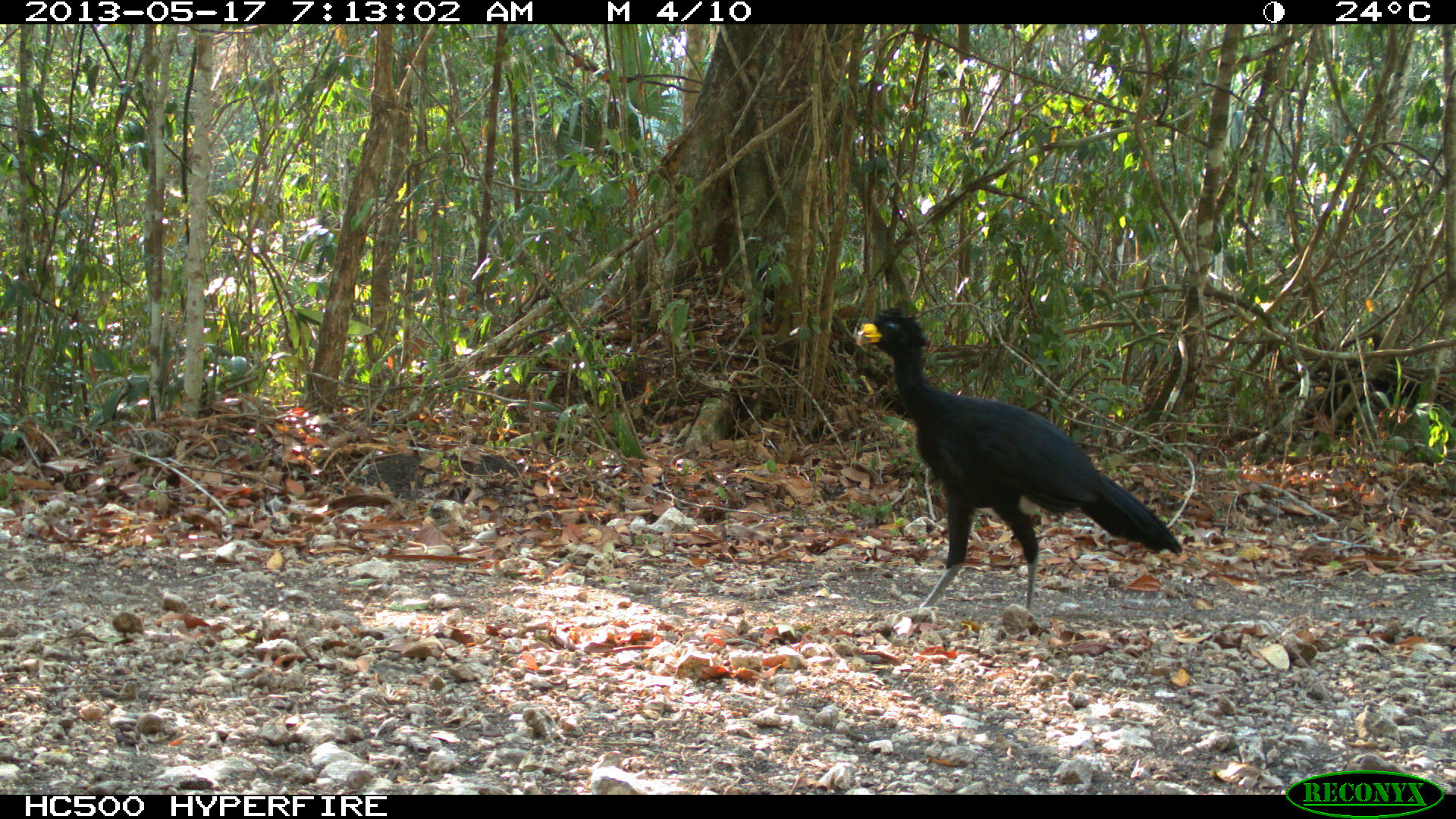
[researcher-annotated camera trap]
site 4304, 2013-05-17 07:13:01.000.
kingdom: Animalia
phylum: Chordata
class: Aves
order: Galliformes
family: Cracidae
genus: Crax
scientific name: Crax rubra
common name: great curassow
Crax rubra (great curassow), count 1, sex male.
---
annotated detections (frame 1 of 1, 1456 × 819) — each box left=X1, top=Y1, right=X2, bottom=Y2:
crax rubra: left=853, top=305, right=1182, bottom=621